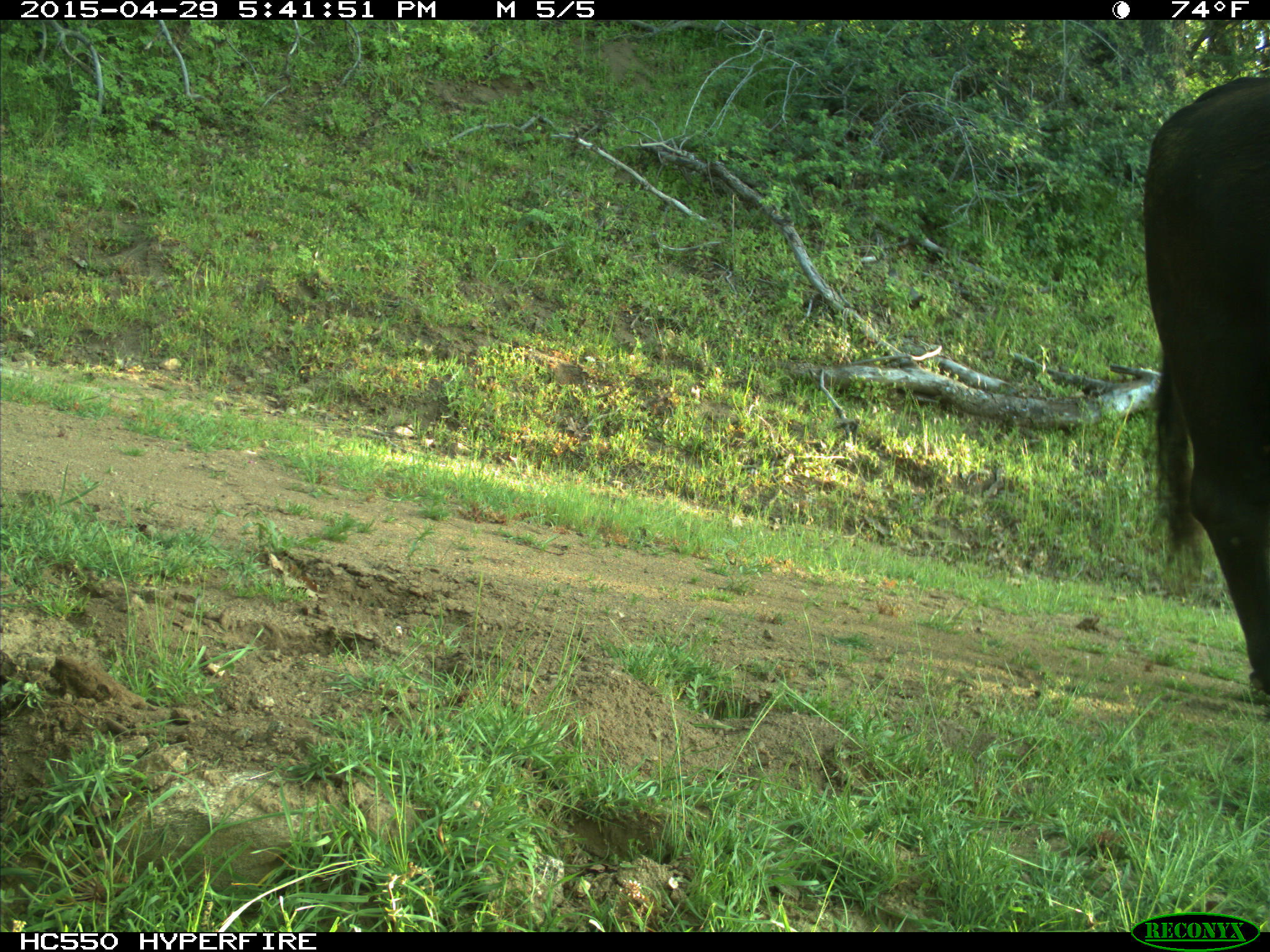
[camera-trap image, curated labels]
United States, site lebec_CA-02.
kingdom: Animalia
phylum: Chordata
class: Mammalia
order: Artiodactyla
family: Bovidae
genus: Bos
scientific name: Bos taurus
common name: domestic cow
Bos taurus (domestic cow).